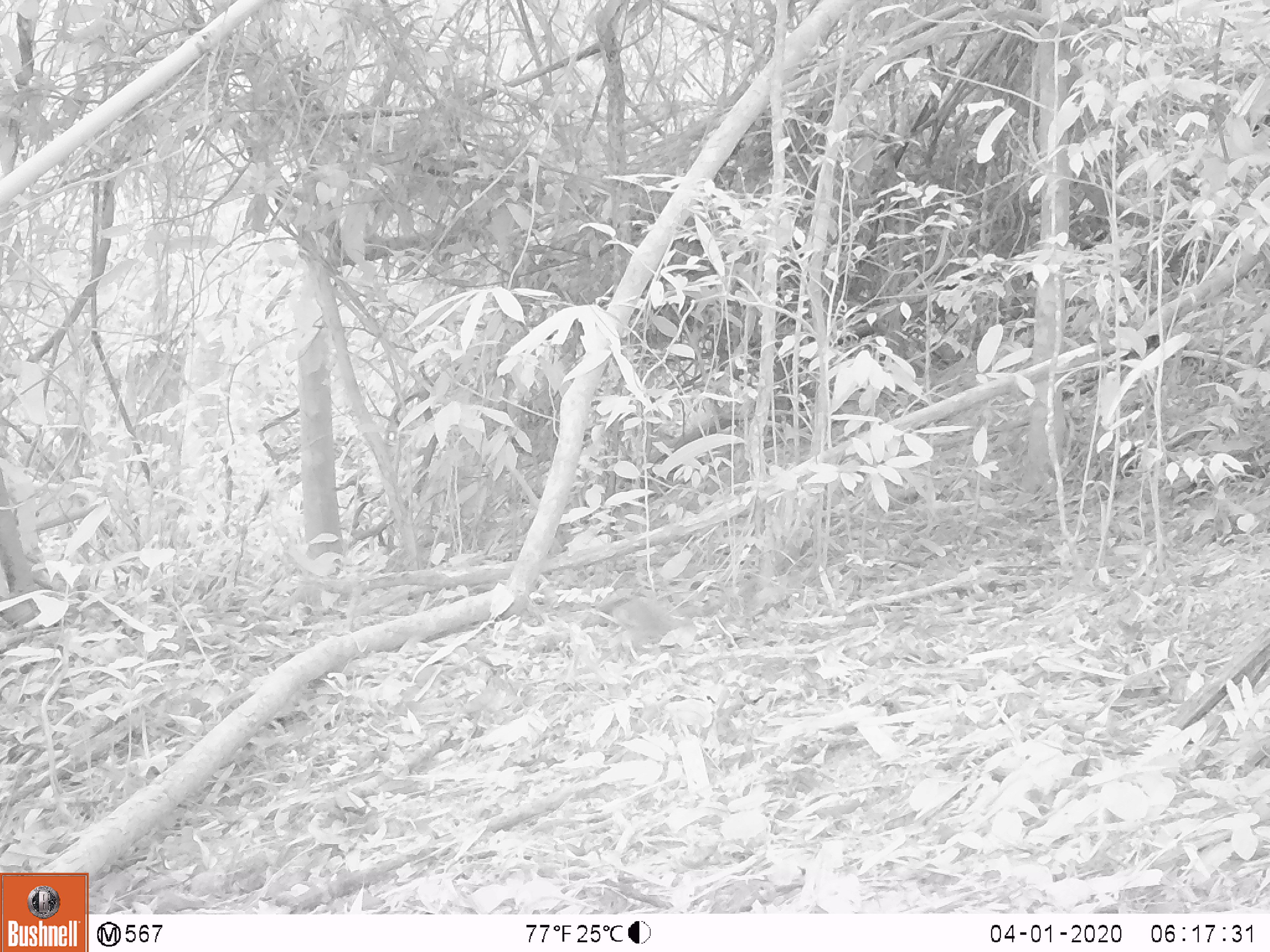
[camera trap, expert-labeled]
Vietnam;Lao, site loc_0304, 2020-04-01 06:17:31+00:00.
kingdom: Animalia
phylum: Chordata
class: Mammalia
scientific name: Mammalia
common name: mammal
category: unidentified small mammal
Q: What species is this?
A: Unidentified small mammal (mammal) (Mammalia).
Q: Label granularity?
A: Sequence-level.